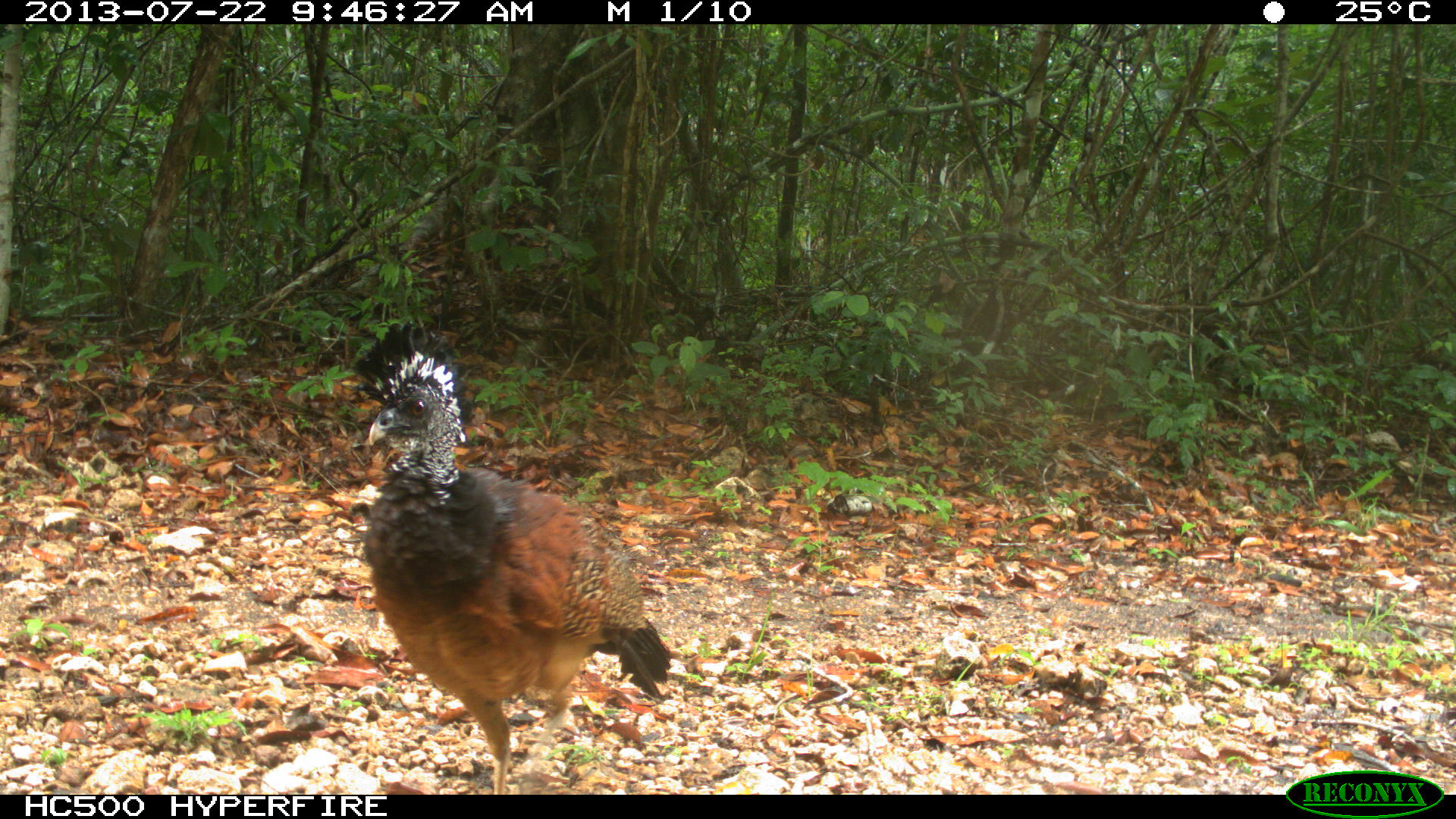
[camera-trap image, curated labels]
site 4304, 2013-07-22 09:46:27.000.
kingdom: Animalia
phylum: Chordata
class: Aves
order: Galliformes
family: Cracidae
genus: Crax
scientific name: Crax rubra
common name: great curassow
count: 1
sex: female